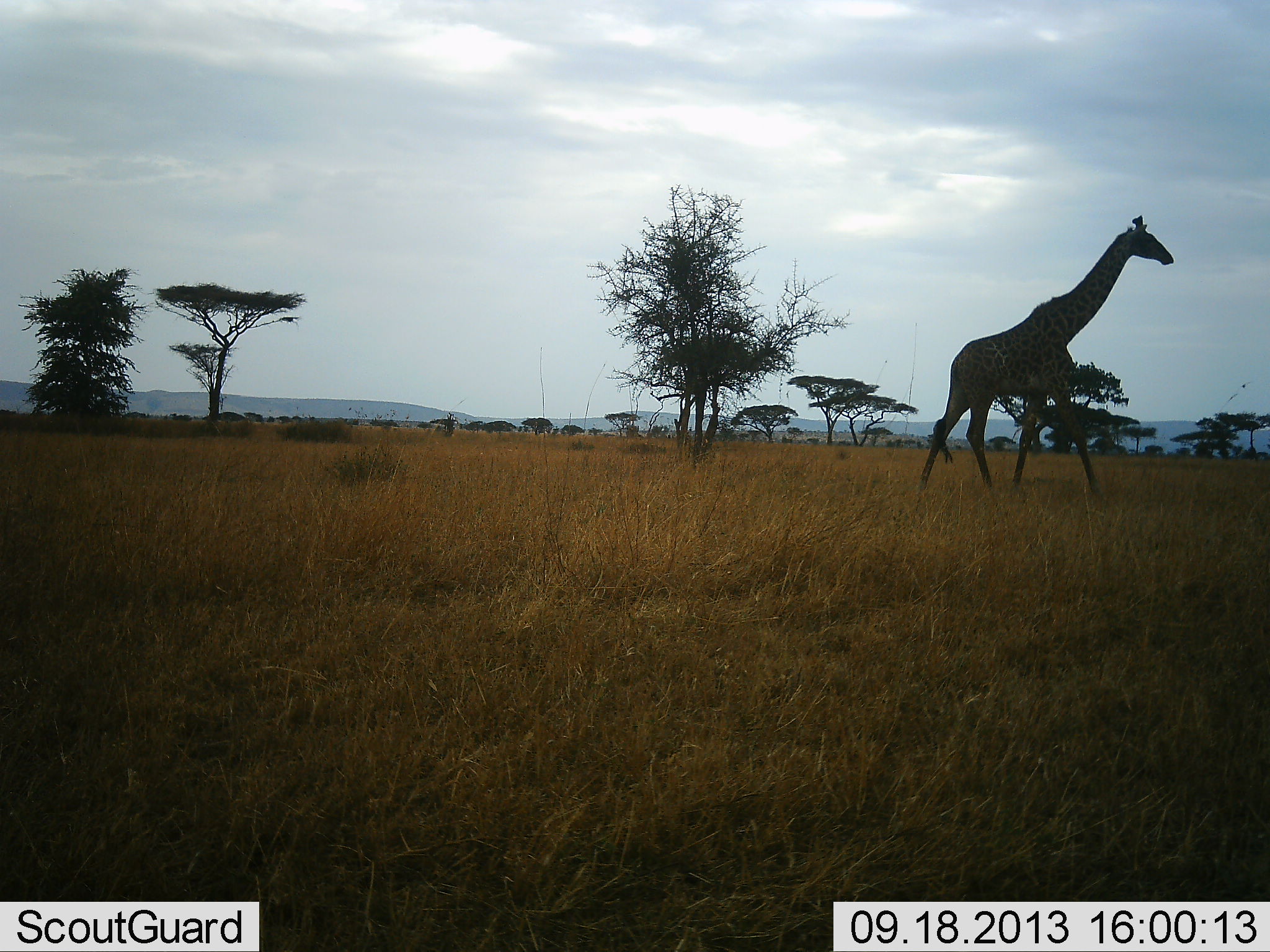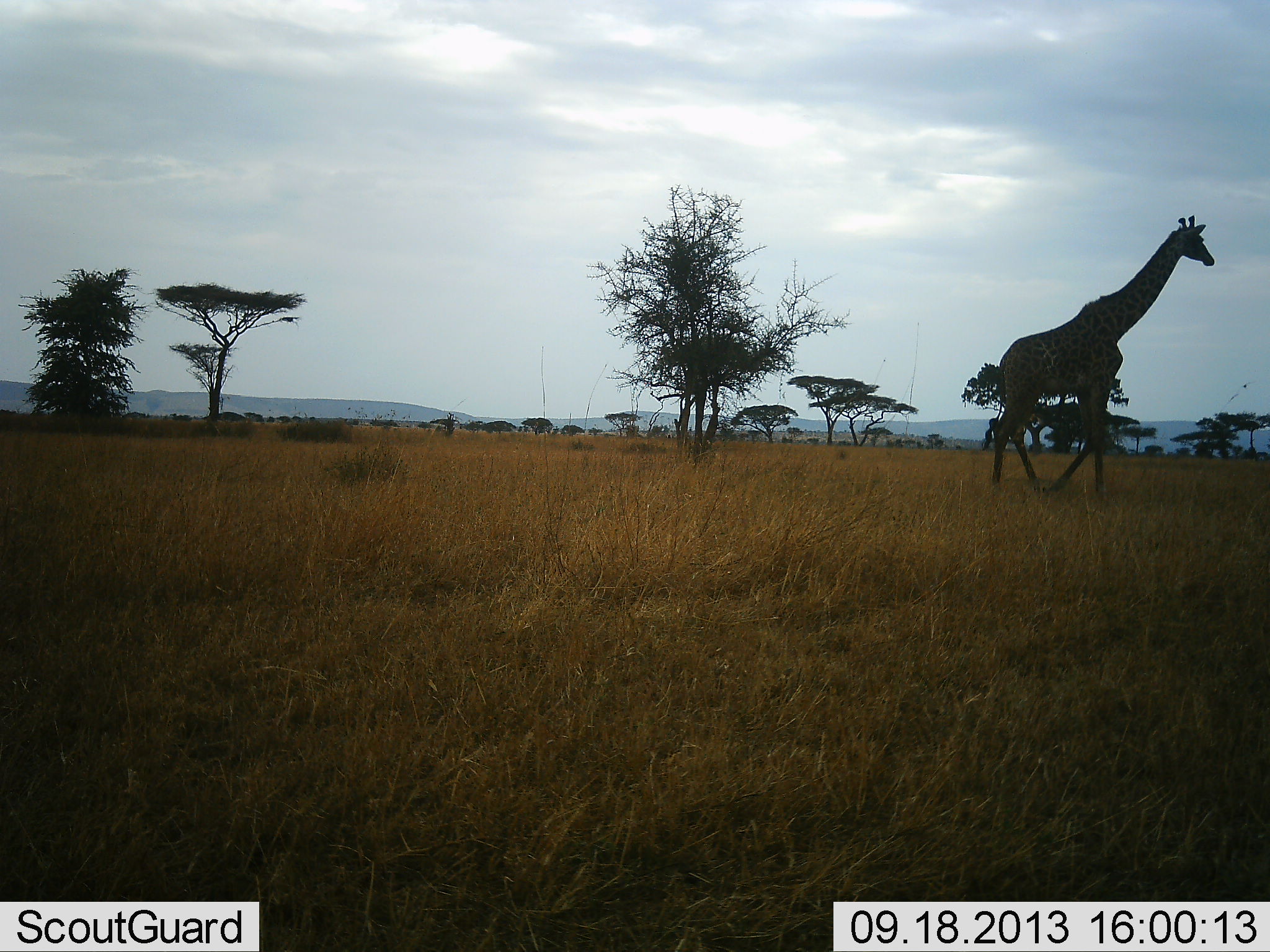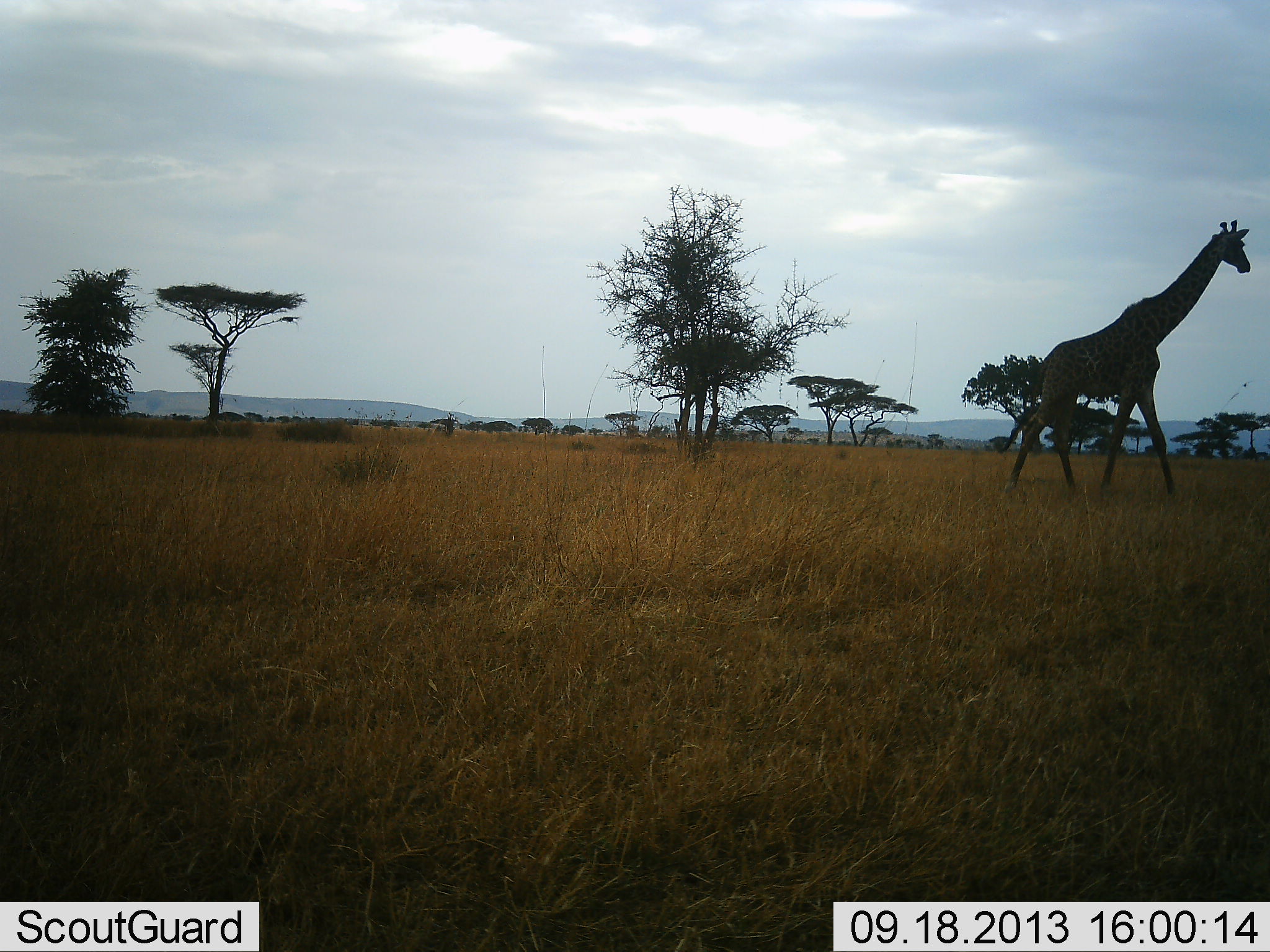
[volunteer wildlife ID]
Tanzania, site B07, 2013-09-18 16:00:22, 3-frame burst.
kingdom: Animalia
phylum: Chordata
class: Mammalia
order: Artiodactyla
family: Giraffidae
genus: Giraffa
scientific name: Giraffa camelopardalis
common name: giraffe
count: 1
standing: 9%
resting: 0%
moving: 97%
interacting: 0%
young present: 0%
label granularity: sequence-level